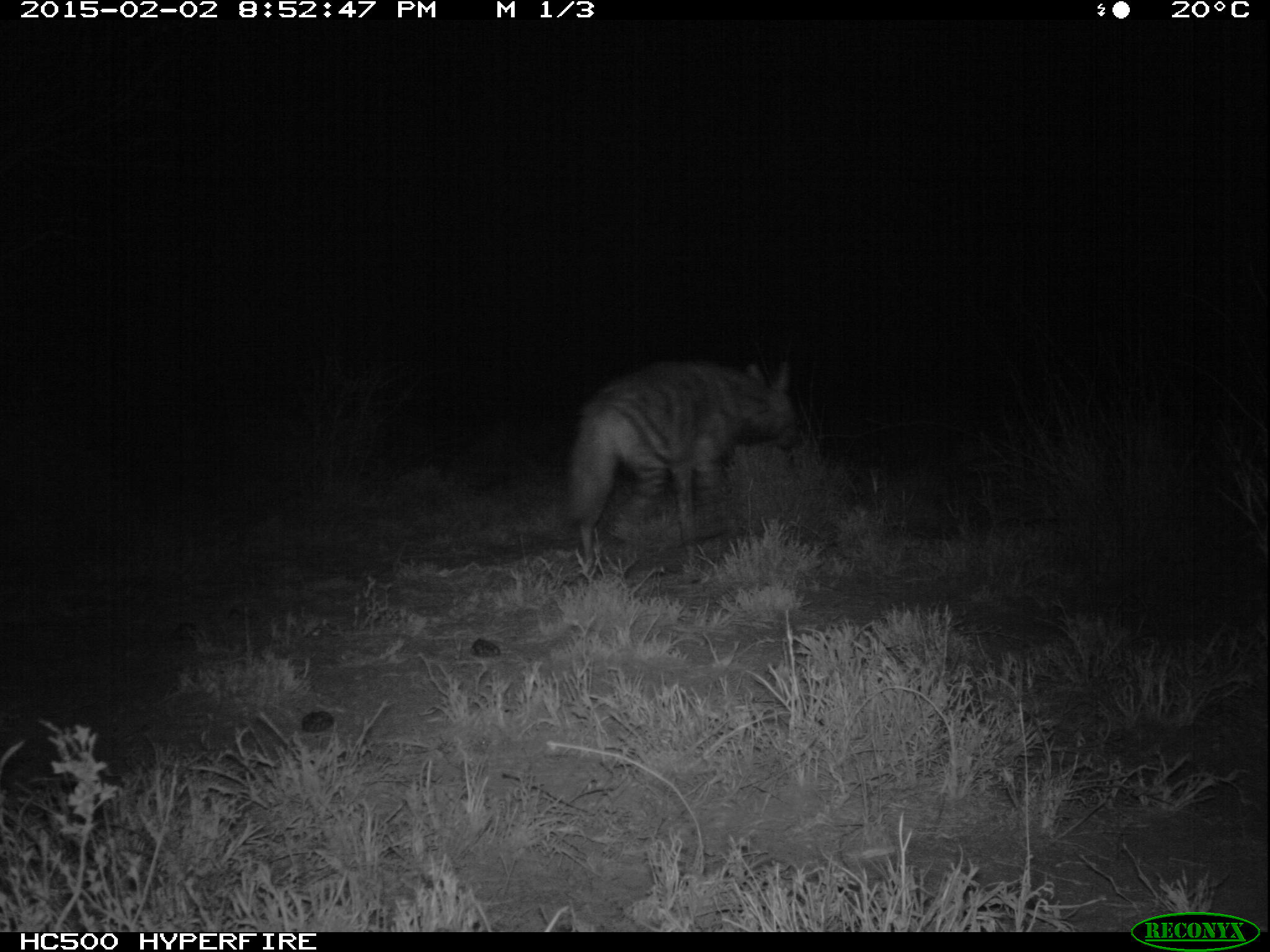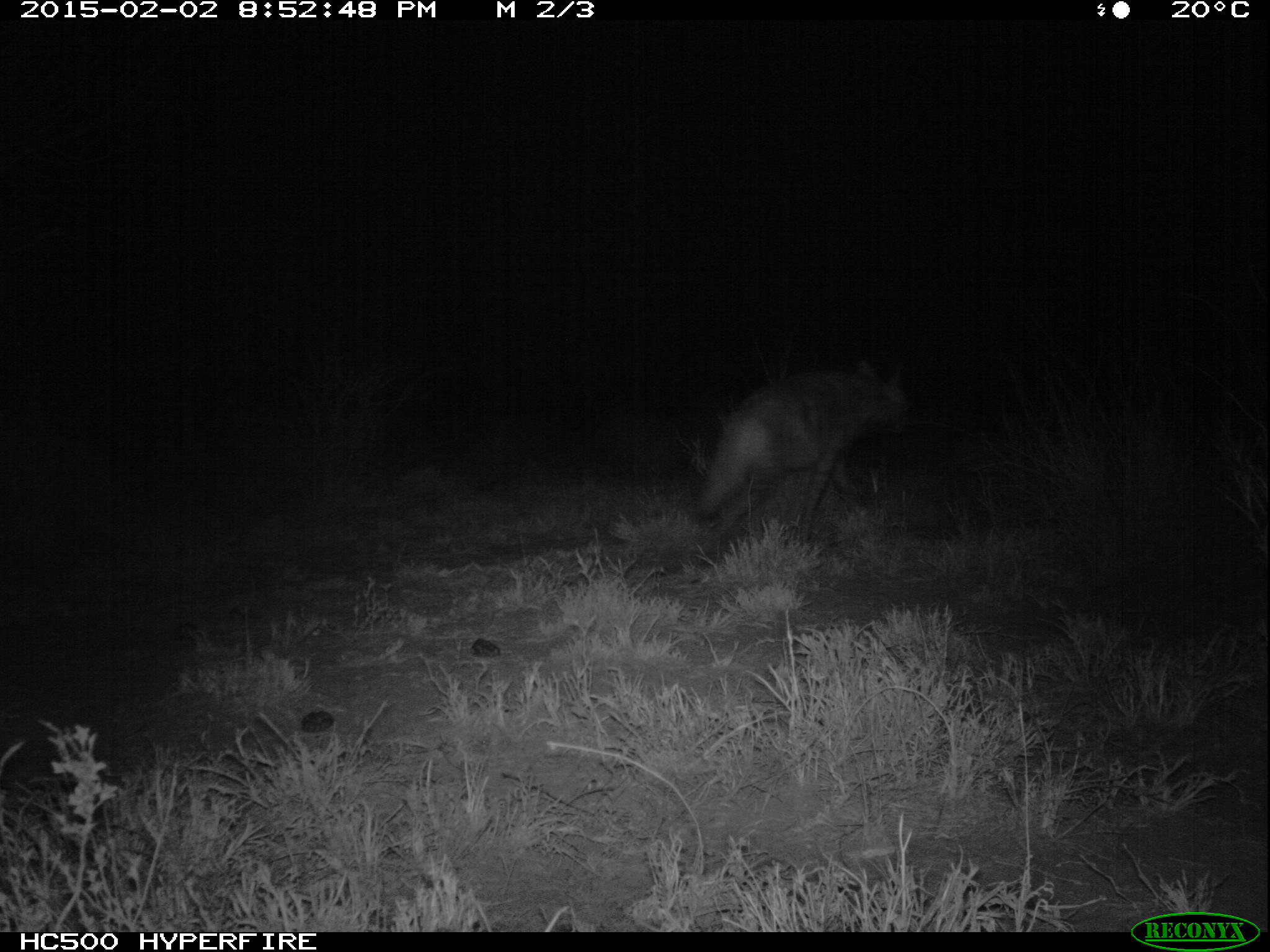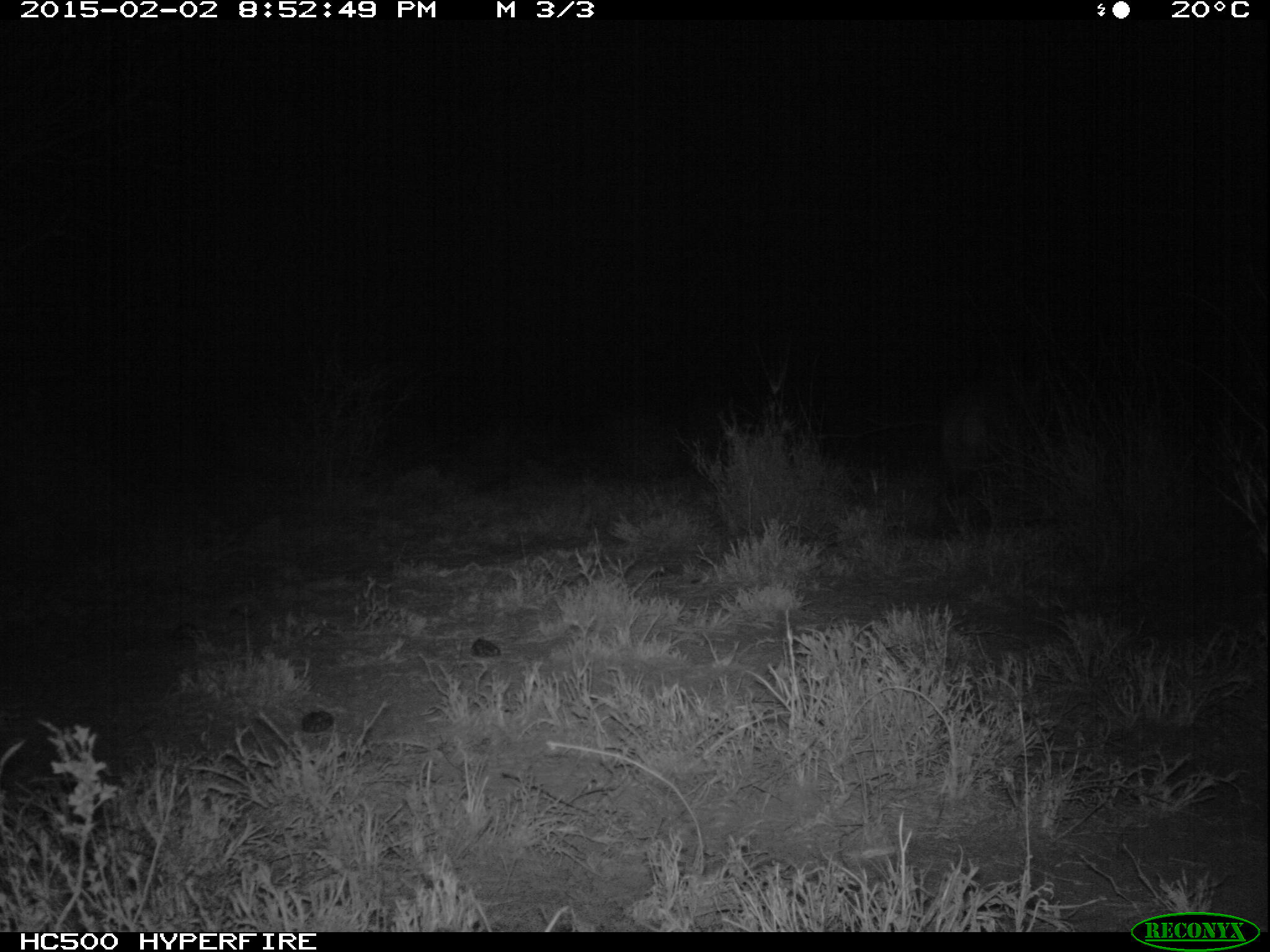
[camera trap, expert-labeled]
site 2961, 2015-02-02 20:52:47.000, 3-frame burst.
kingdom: Animalia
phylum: Chordata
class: Mammalia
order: Carnivora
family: Hyaenidae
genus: Proteles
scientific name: Proteles cristatus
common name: aardwolf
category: proteles cristata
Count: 1.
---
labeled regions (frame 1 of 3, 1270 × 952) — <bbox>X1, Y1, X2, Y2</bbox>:
proteles cristata: <bbox>570, 357, 802, 572</bbox>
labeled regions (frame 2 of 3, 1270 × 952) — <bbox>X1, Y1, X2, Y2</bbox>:
proteles cristata: <bbox>693, 358, 909, 546</bbox>